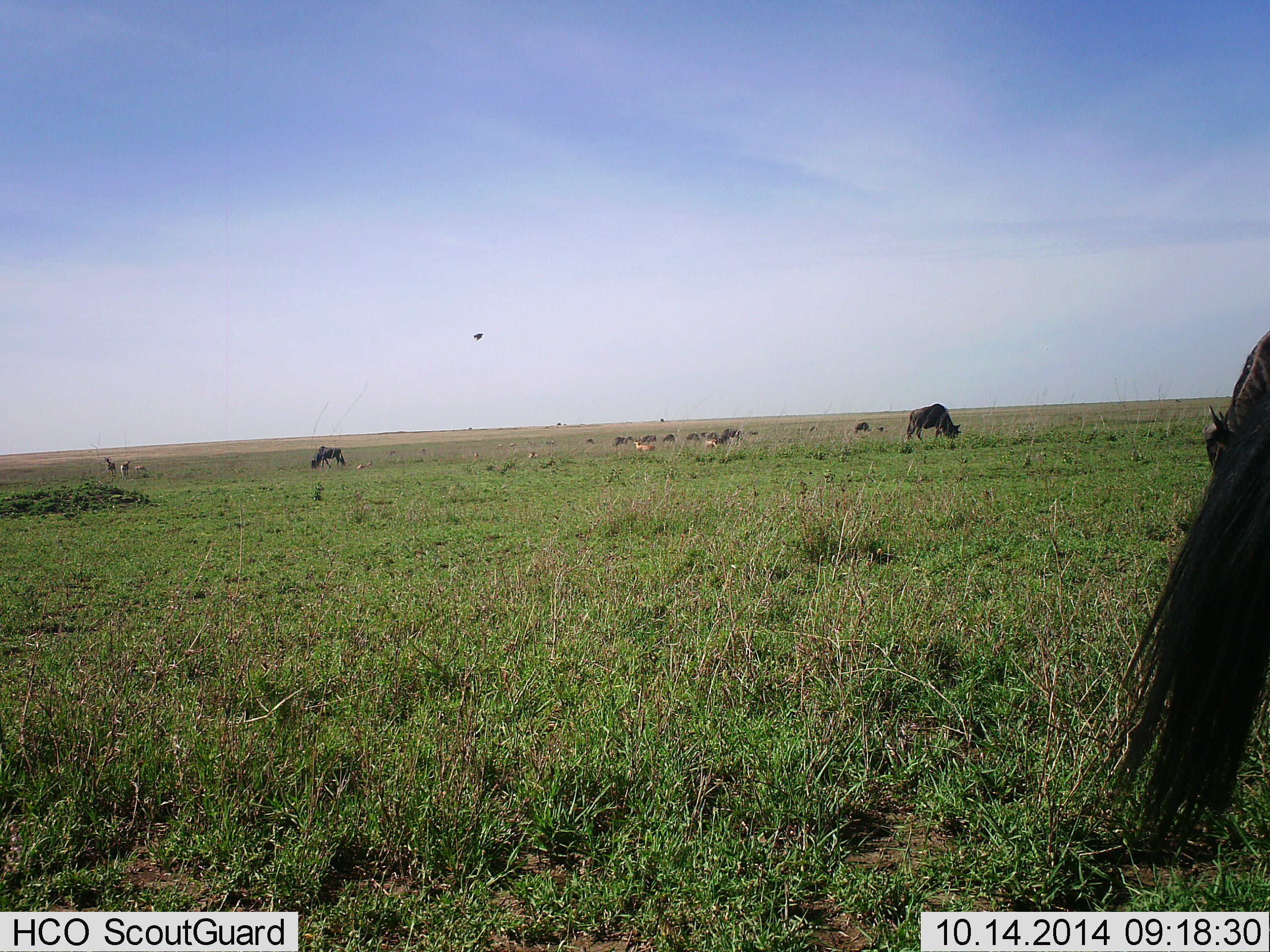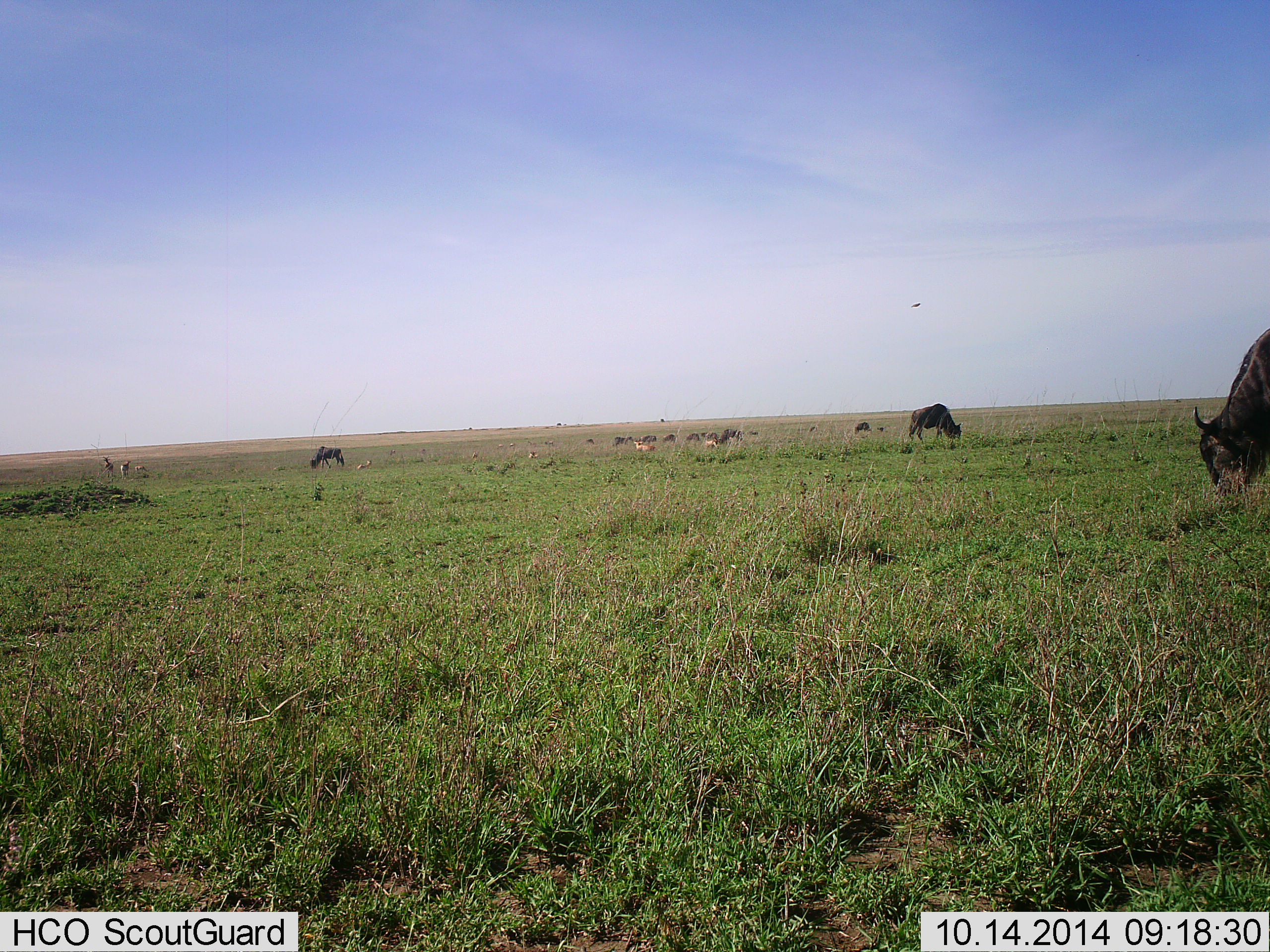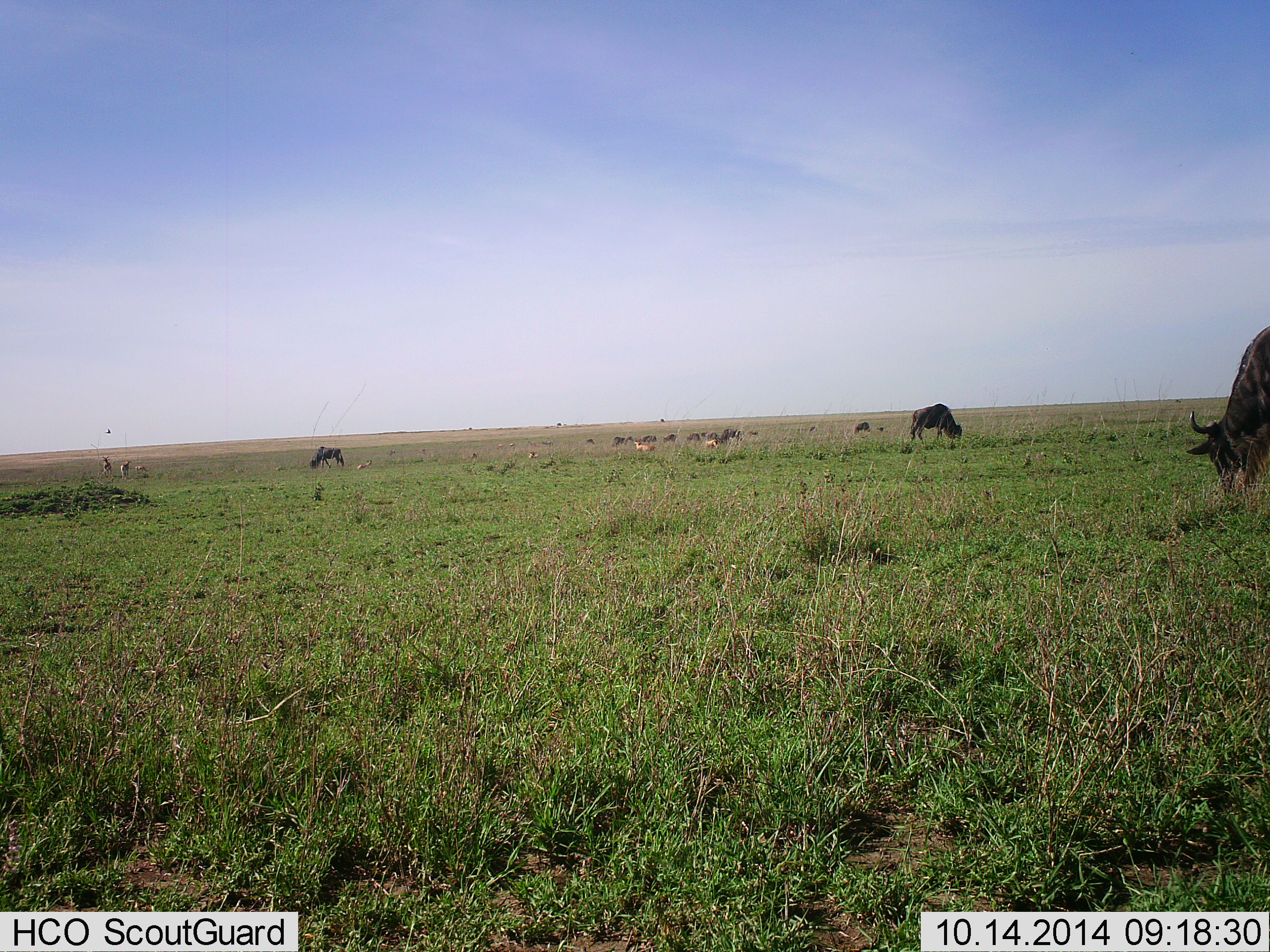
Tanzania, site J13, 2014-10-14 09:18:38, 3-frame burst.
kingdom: Animalia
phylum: Chordata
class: Mammalia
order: Artiodactyla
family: Bovidae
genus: Connochaetes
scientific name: Connochaetes taurinus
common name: blue wildebeest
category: wildebeest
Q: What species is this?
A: Wildebeest (blue wildebeest) (Connochaetes taurinus).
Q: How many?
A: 11-50.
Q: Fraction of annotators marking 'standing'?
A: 32%.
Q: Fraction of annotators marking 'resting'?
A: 5%.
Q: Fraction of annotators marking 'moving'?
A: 11%.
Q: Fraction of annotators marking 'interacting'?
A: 0%.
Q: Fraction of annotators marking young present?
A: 0%.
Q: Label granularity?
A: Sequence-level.